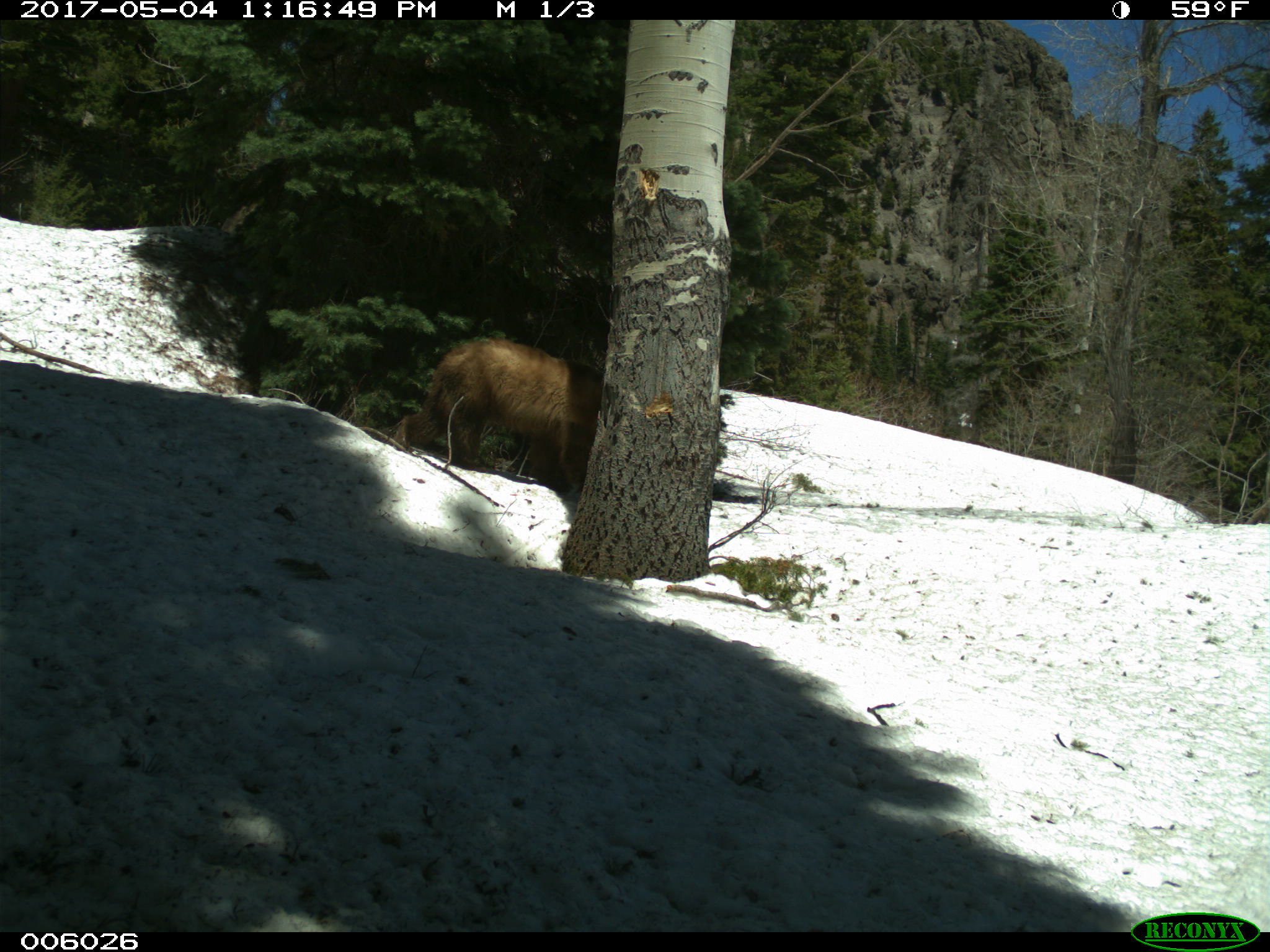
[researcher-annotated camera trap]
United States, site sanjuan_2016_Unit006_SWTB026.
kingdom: Animalia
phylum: Chordata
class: Mammalia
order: Carnivora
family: Ursidae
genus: Ursus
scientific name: Ursus americanus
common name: american black bear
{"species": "Ursus americanus (american black bear)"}